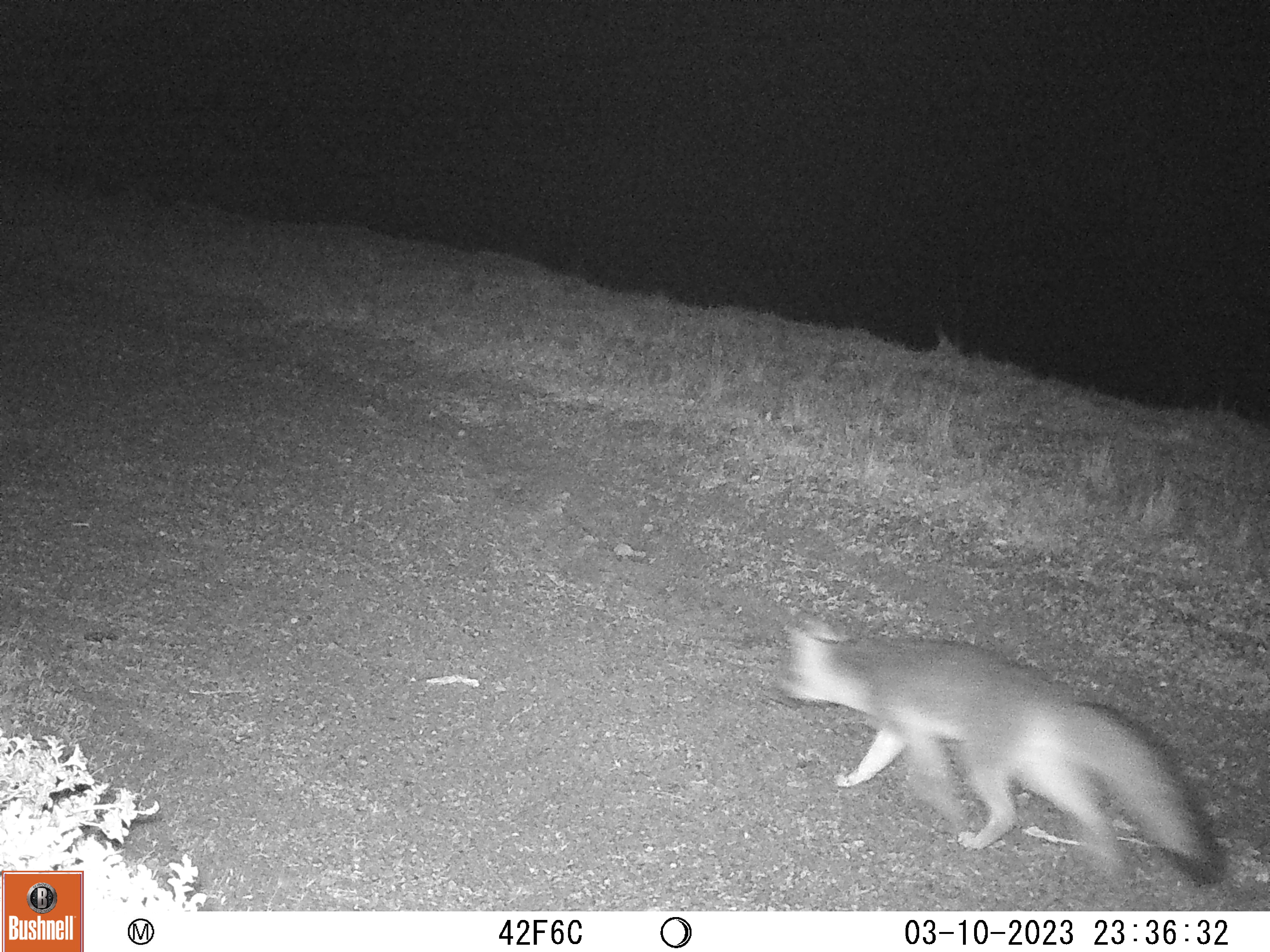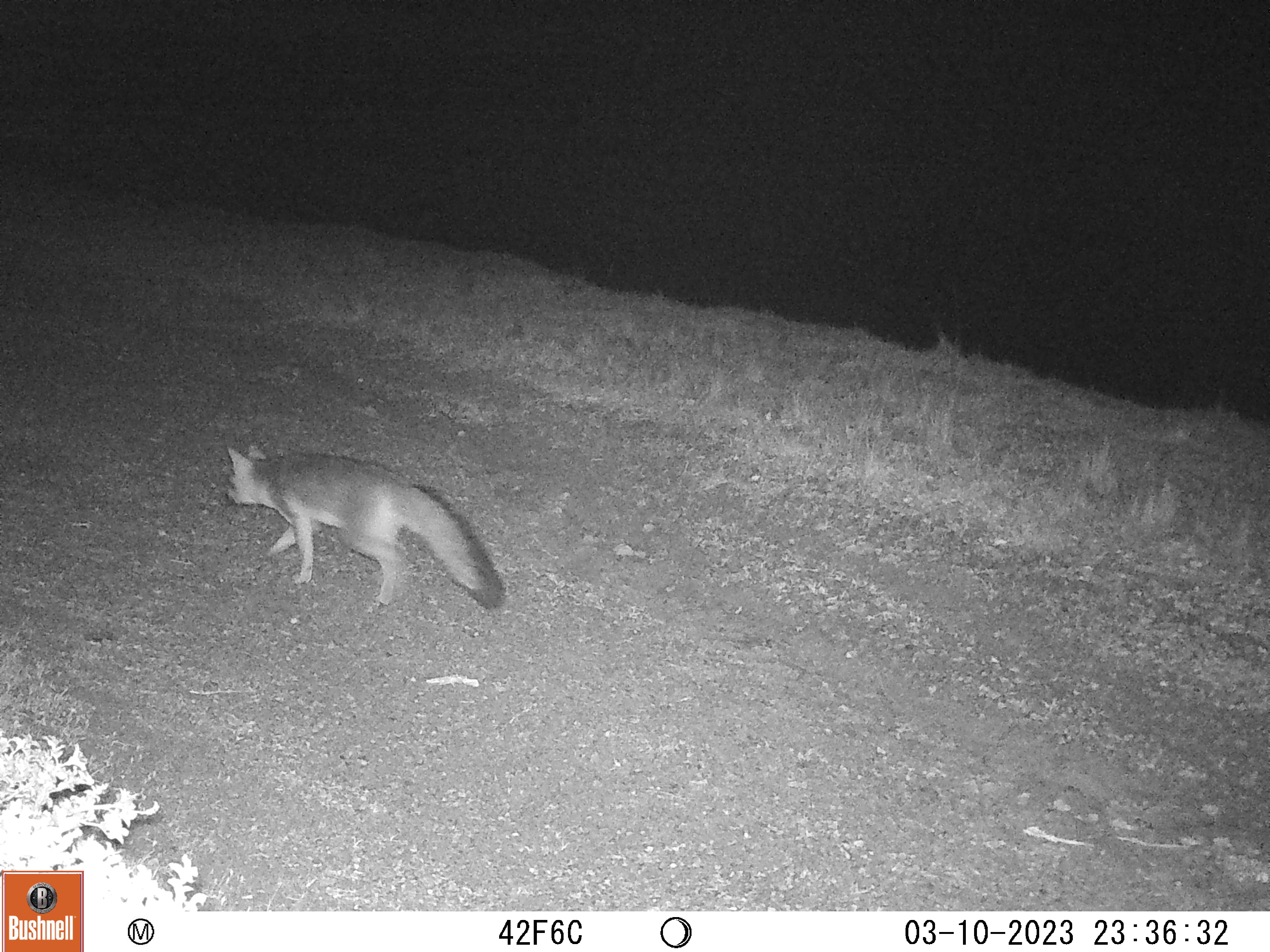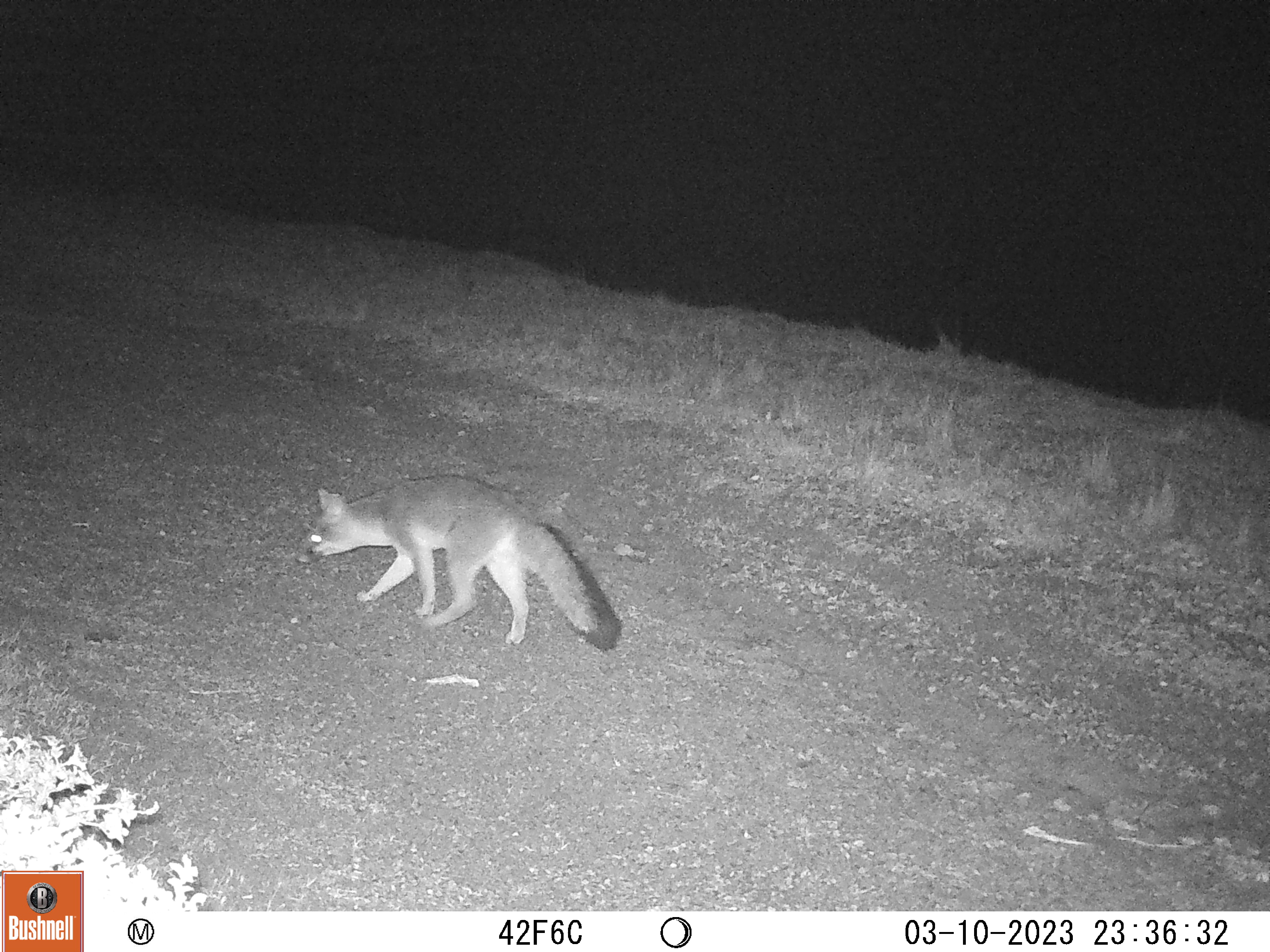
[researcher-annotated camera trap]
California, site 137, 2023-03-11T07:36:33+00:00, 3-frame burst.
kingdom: Animalia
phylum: Chordata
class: Mammalia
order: Carnivora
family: Canidae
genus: Urocyon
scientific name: Urocyon cinereoargenteus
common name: gray fox